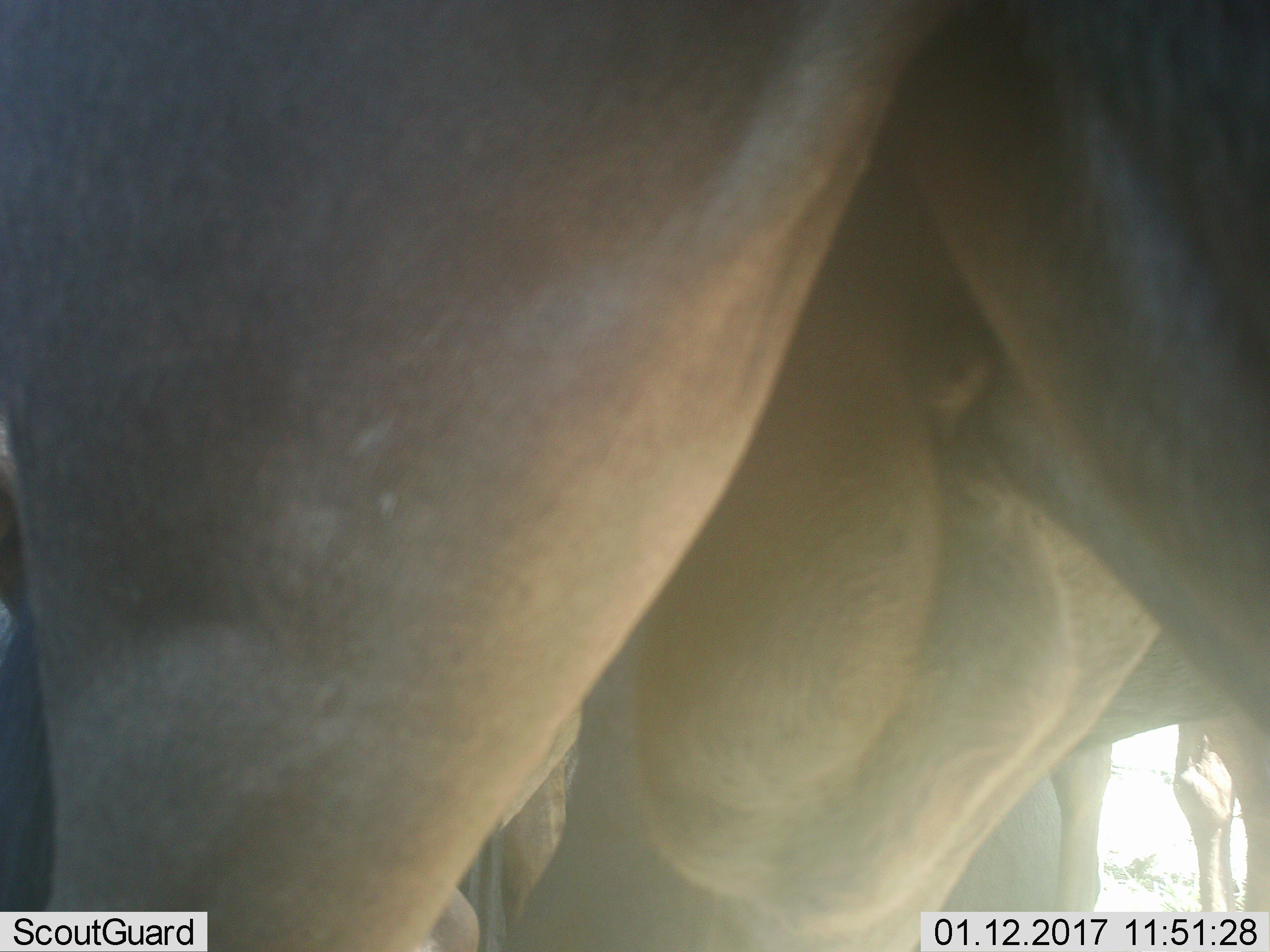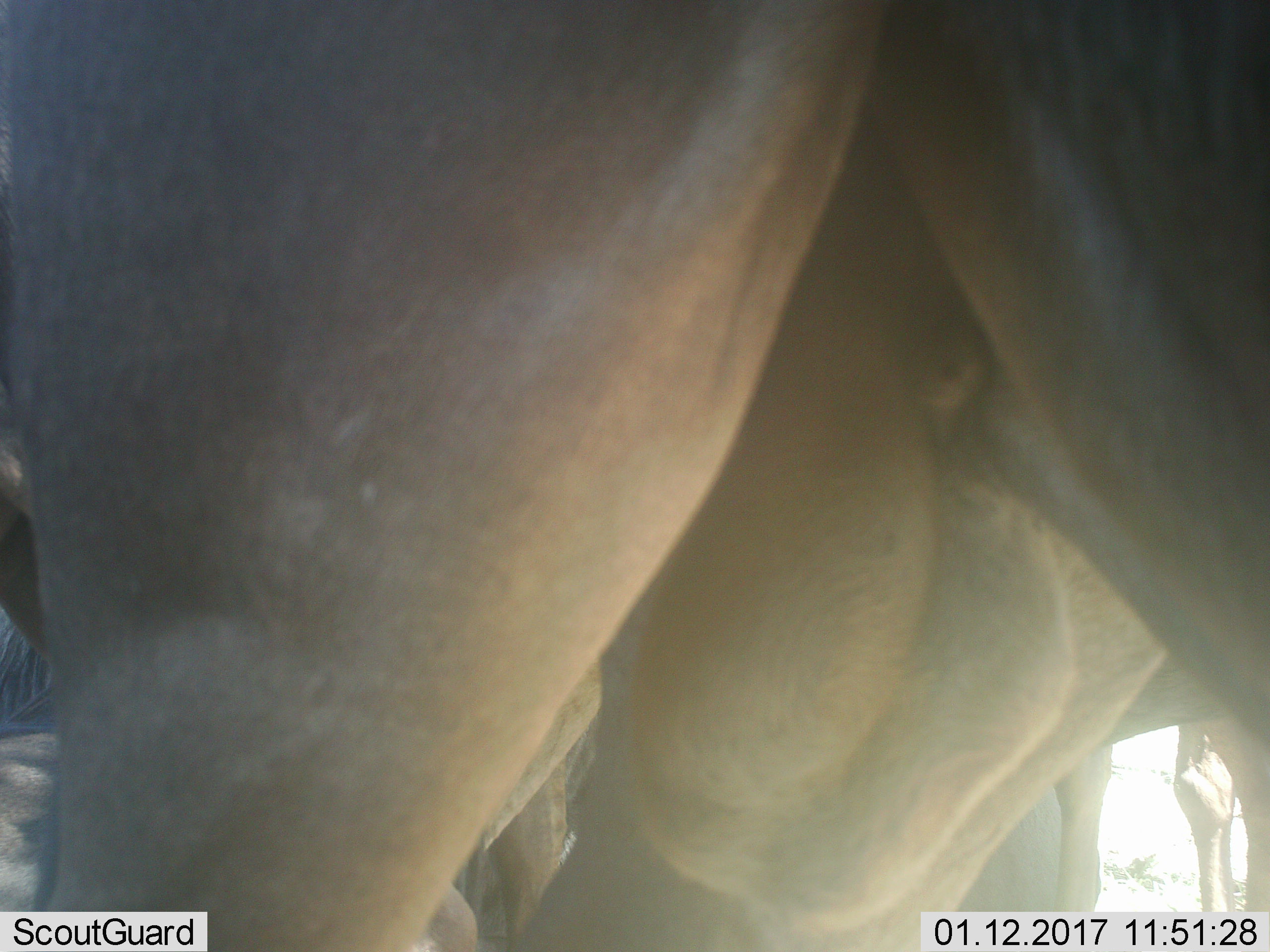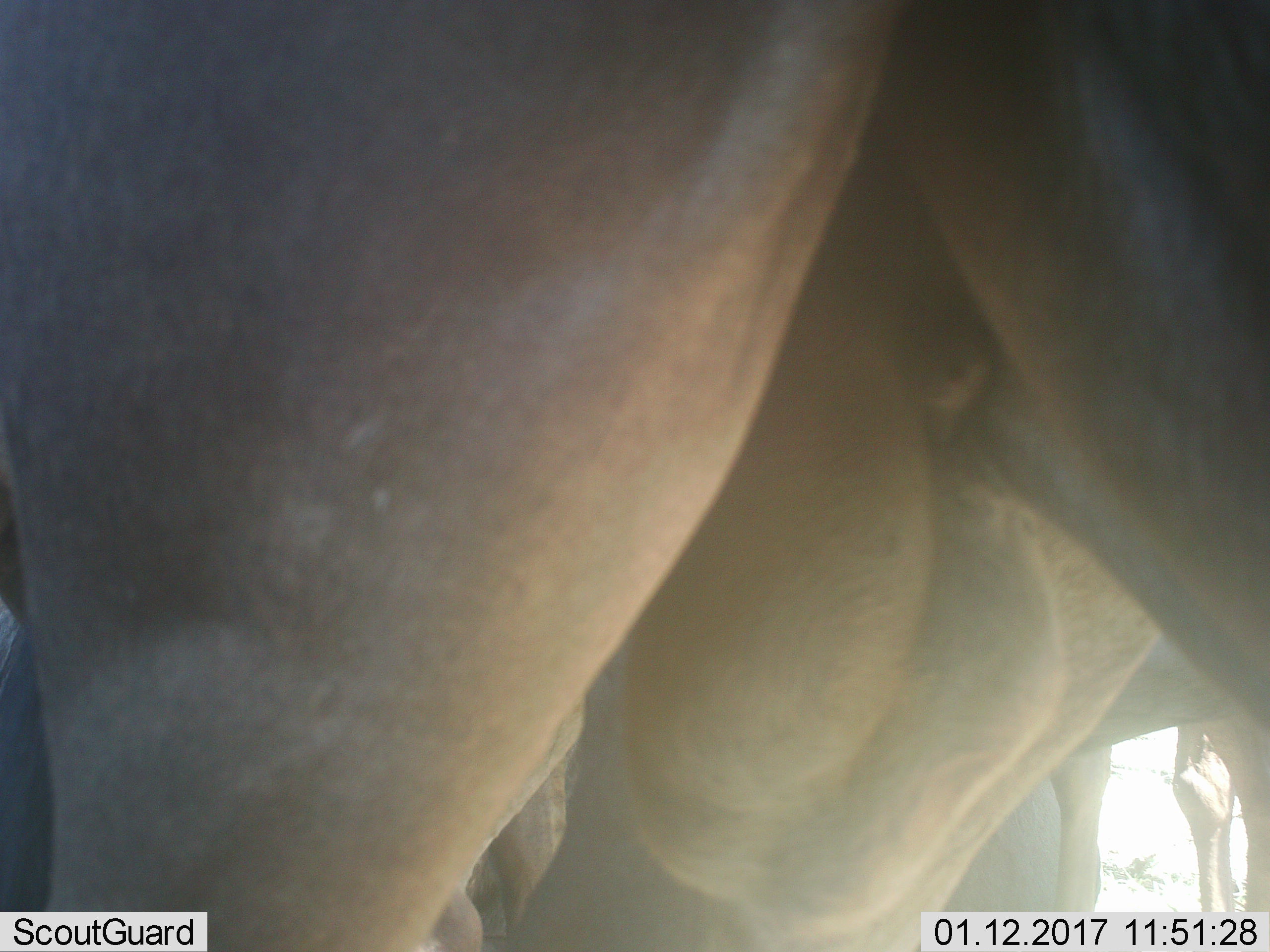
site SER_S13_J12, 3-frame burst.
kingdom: Animalia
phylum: Chordata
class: Mammalia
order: Artiodactyla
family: Bovidae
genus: Connochaetes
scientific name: Connochaetes taurinus taurinus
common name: blue wildebeest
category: wildebeestblue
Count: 5.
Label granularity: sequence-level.